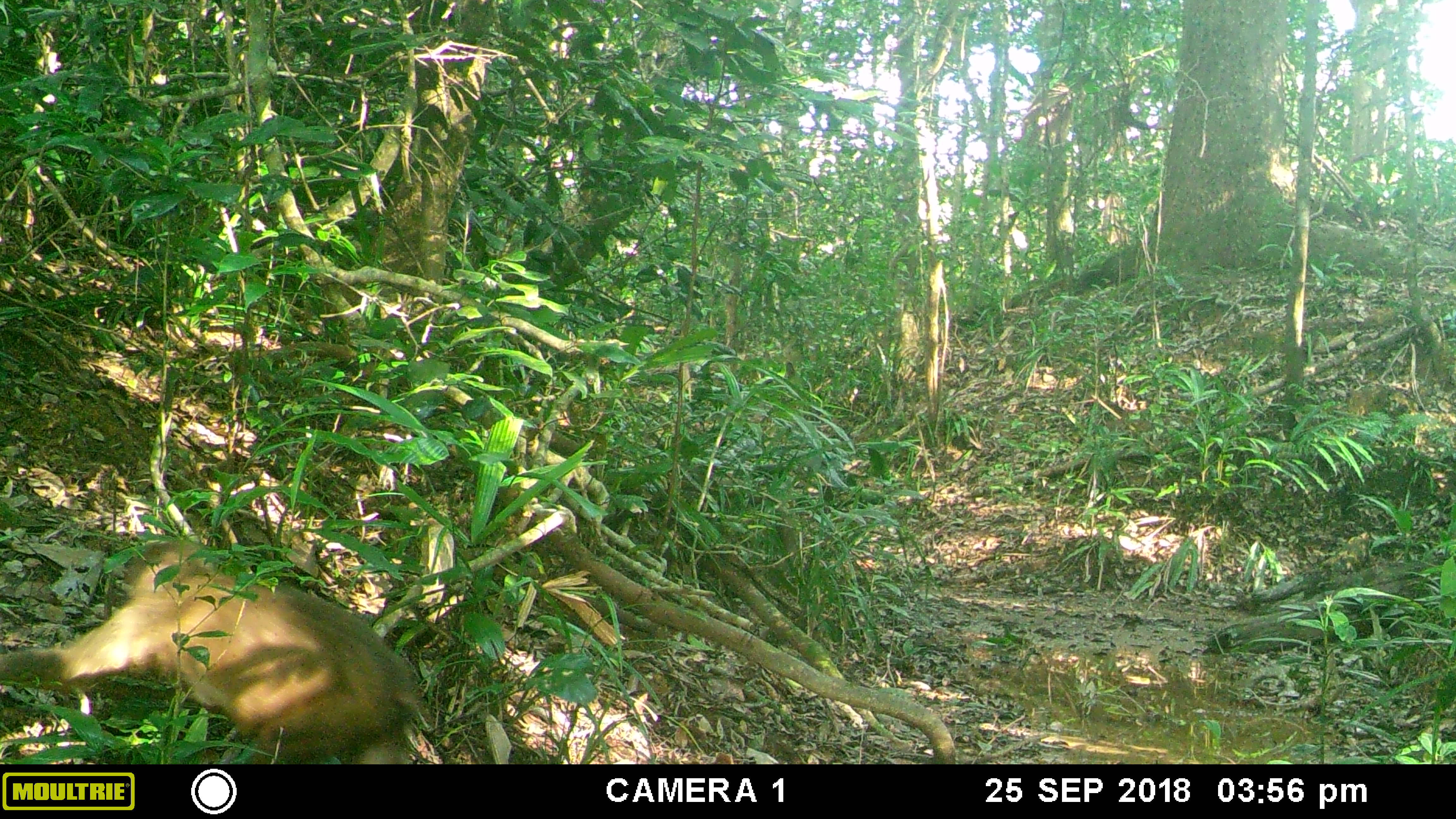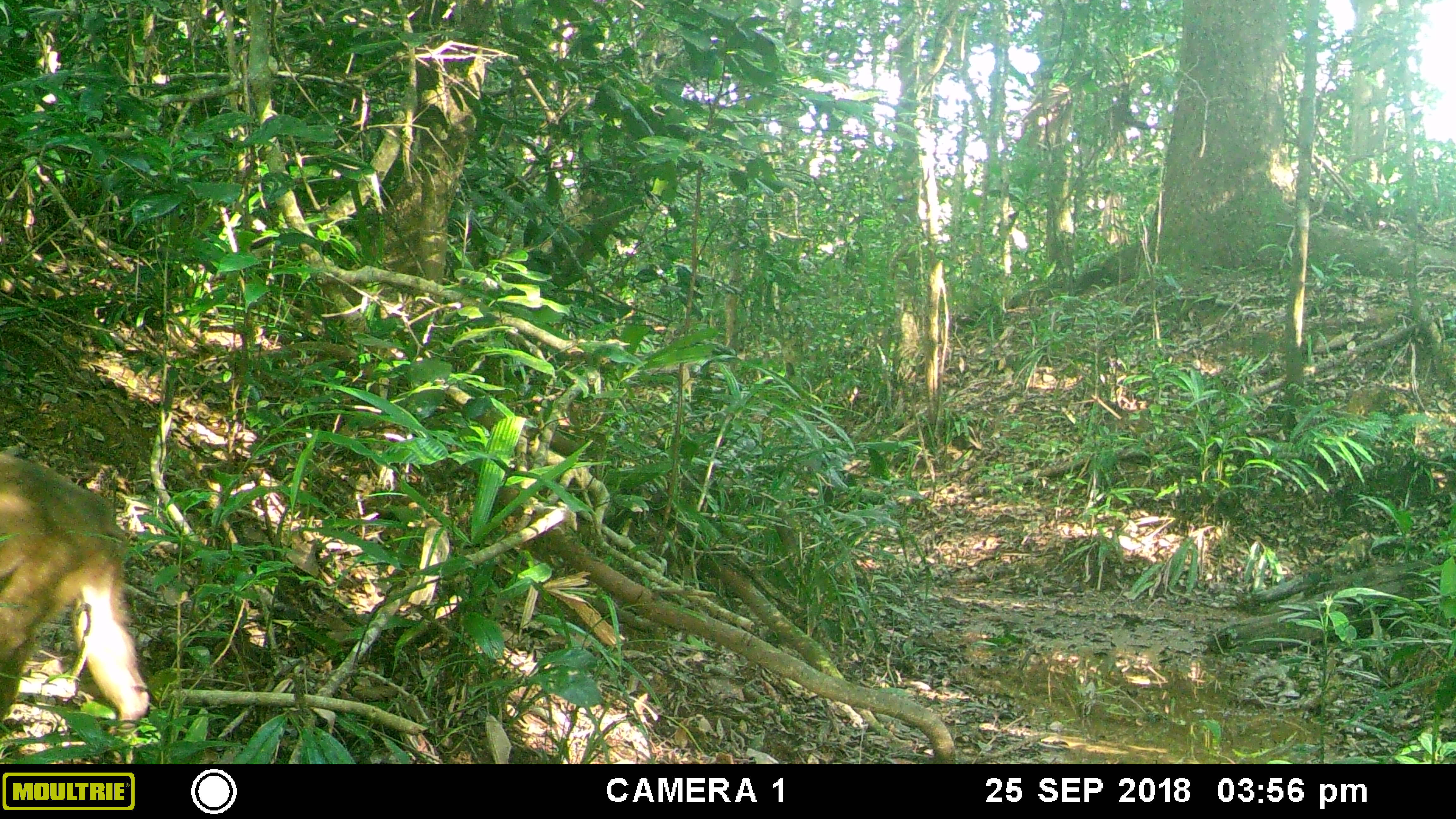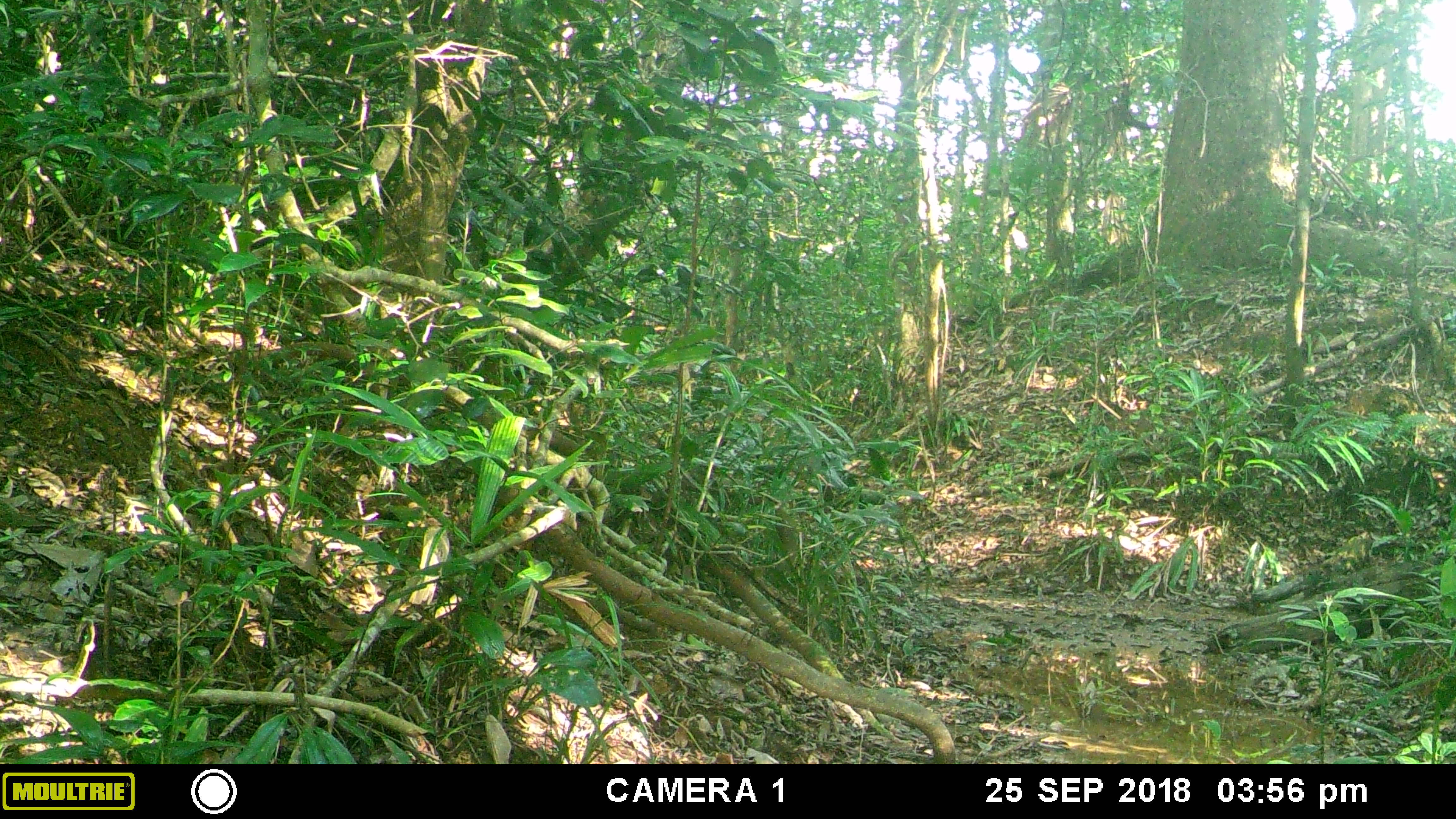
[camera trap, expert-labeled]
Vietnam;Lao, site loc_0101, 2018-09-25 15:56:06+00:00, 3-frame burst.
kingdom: Animalia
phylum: Chordata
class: Mammalia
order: Primates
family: Cercopithecidae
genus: Macaca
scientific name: Macaca arctoides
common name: stump-tailed macaque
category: stump tailed macaque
Stump tailed macaque (stump-tailed macaque) (Macaca arctoides). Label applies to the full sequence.